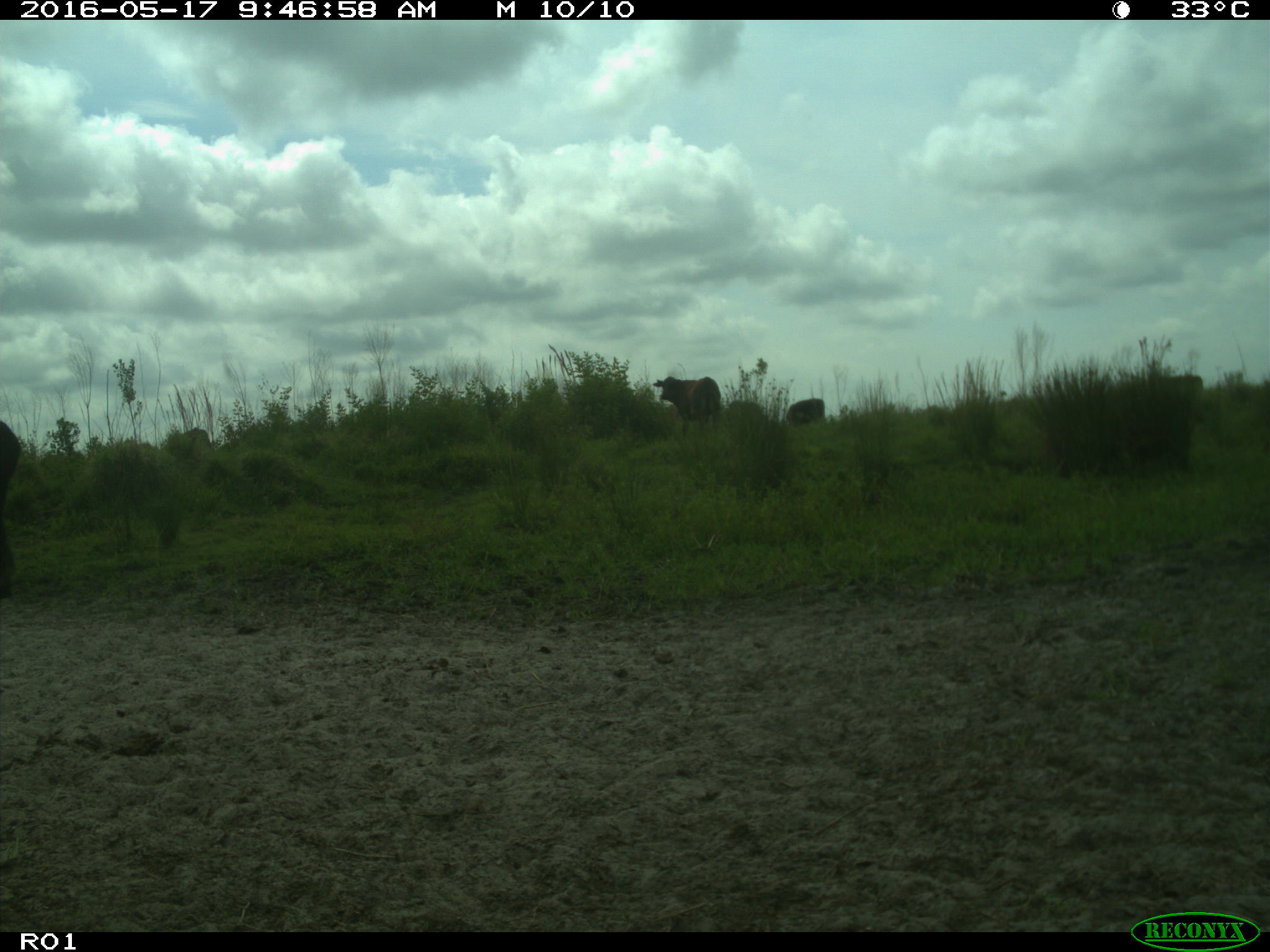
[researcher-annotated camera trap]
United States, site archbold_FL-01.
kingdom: Animalia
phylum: Chordata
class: Mammalia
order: Artiodactyla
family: Bovidae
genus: Bos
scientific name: Bos taurus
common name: domestic cow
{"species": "Bos taurus (domestic cow)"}